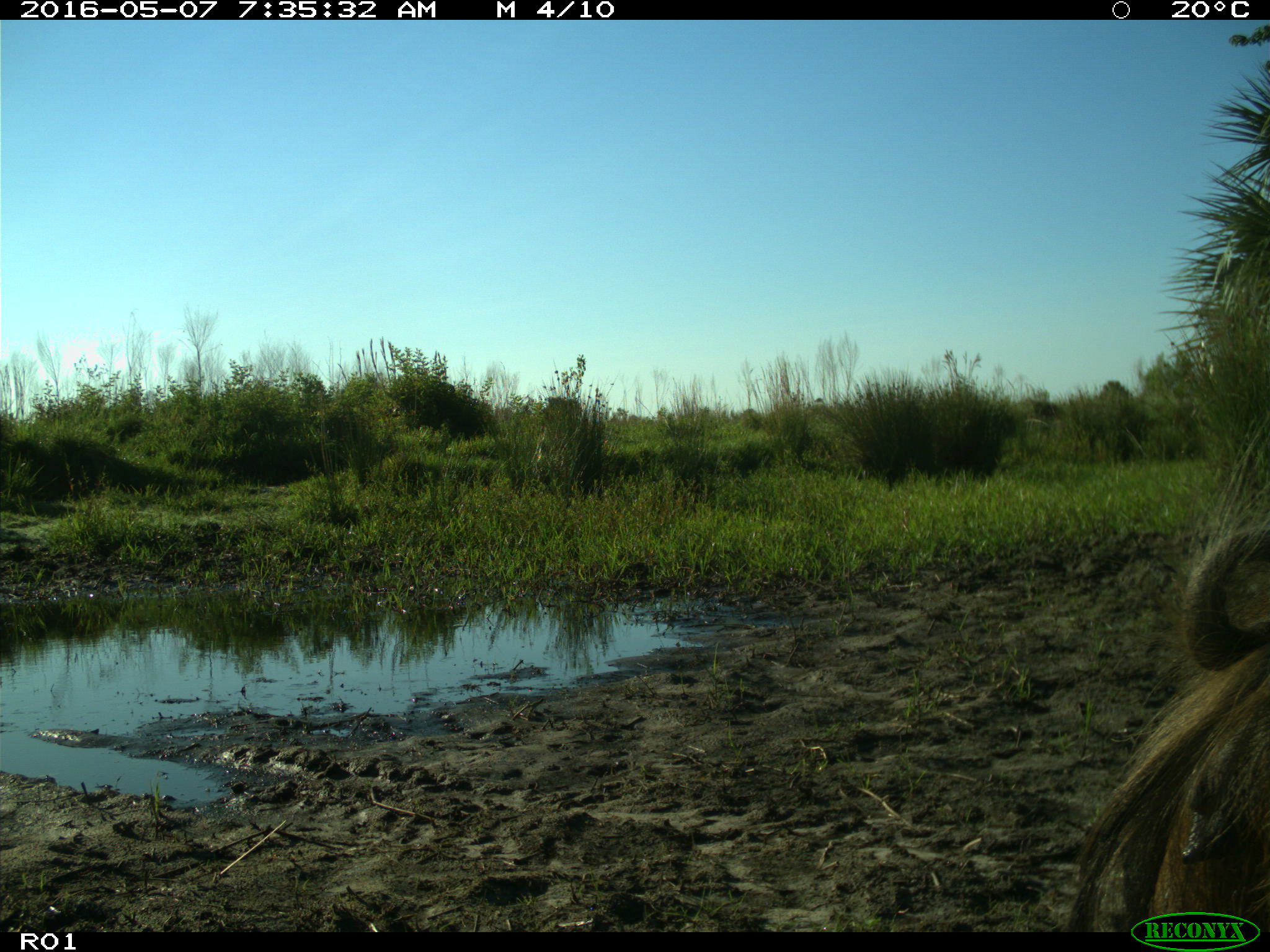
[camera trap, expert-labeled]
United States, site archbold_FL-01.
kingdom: Animalia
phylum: Chordata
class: Mammalia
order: Artiodactyla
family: Suidae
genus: Sus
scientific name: Sus scrofa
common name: wild boar